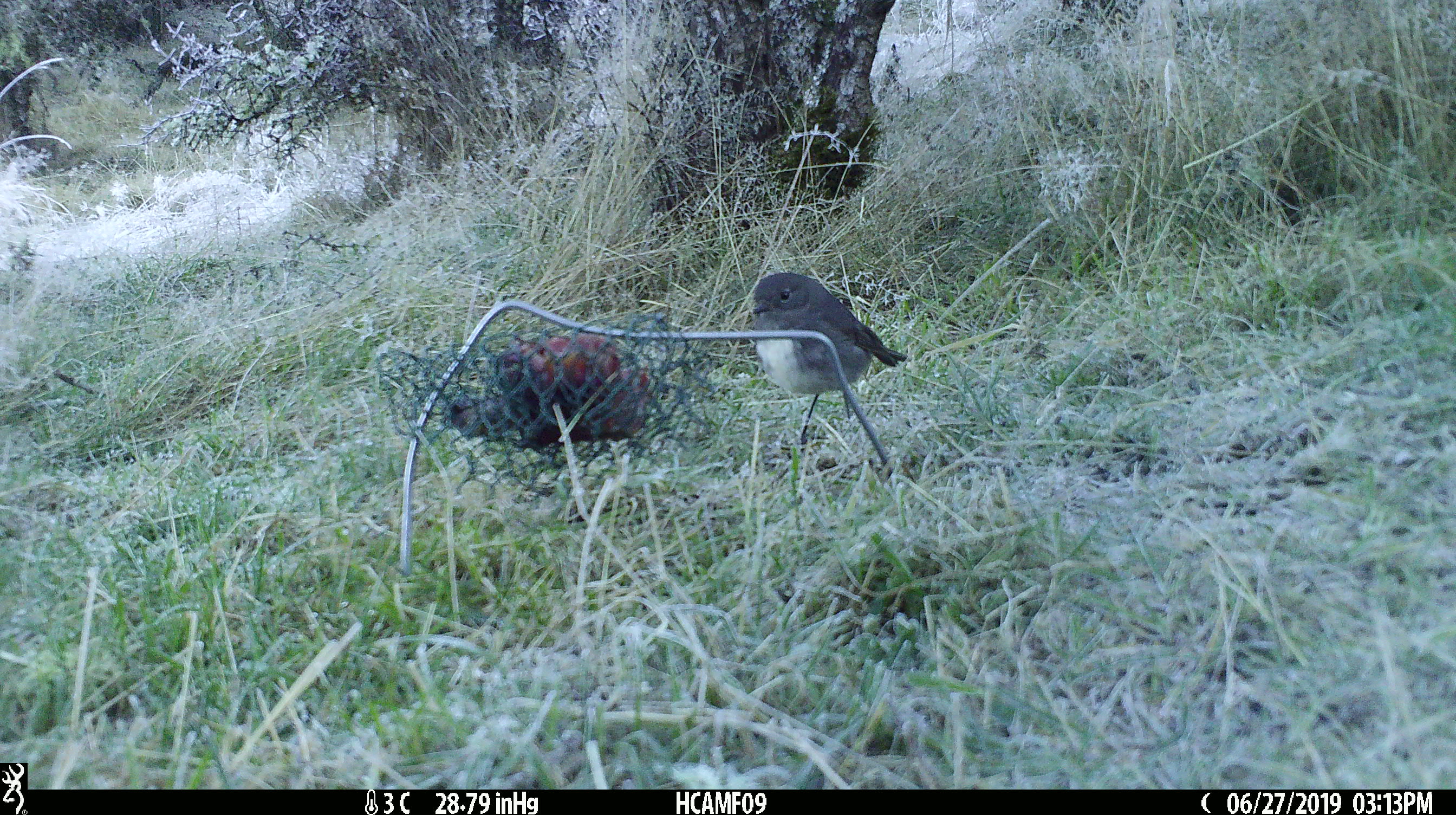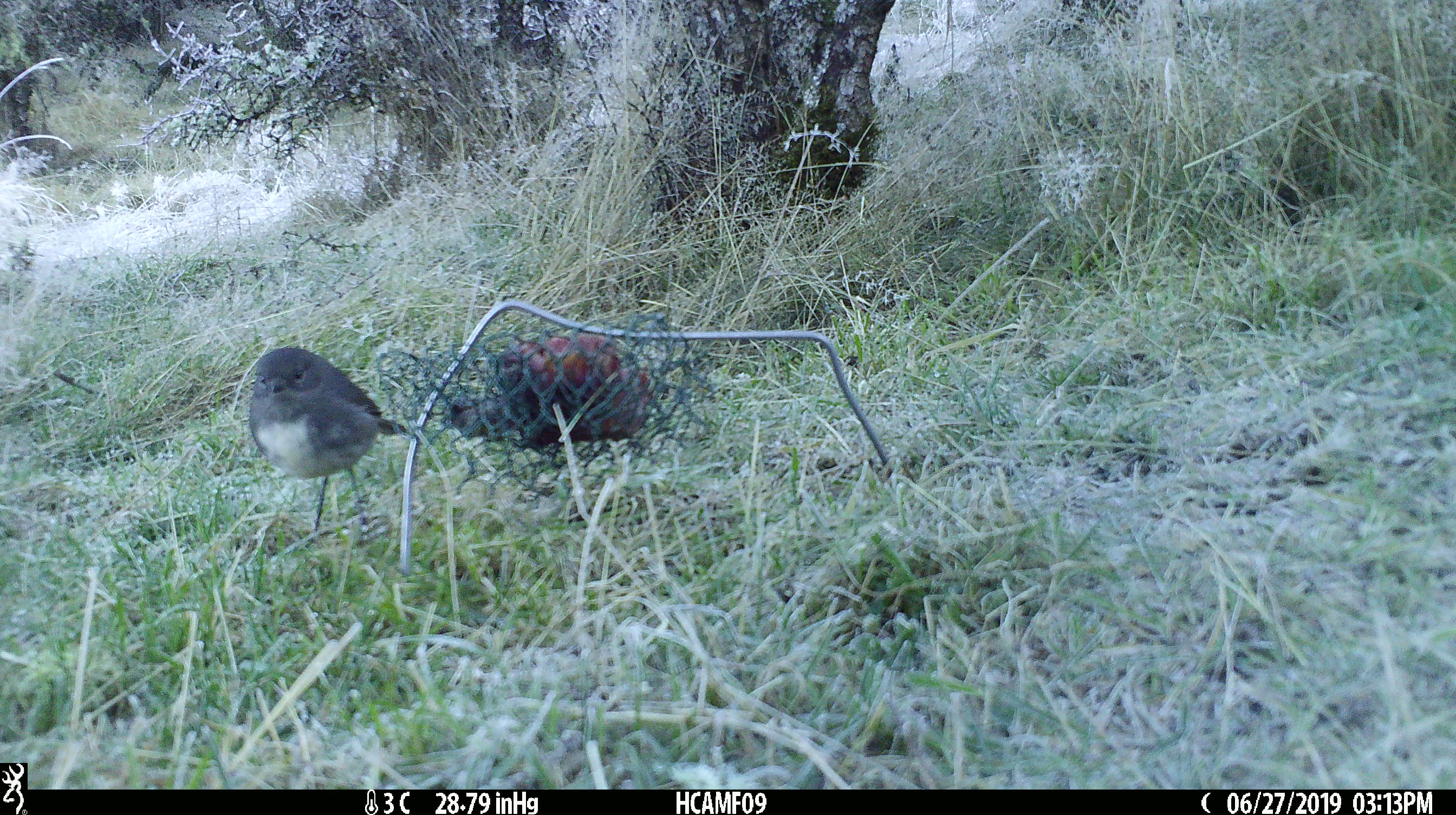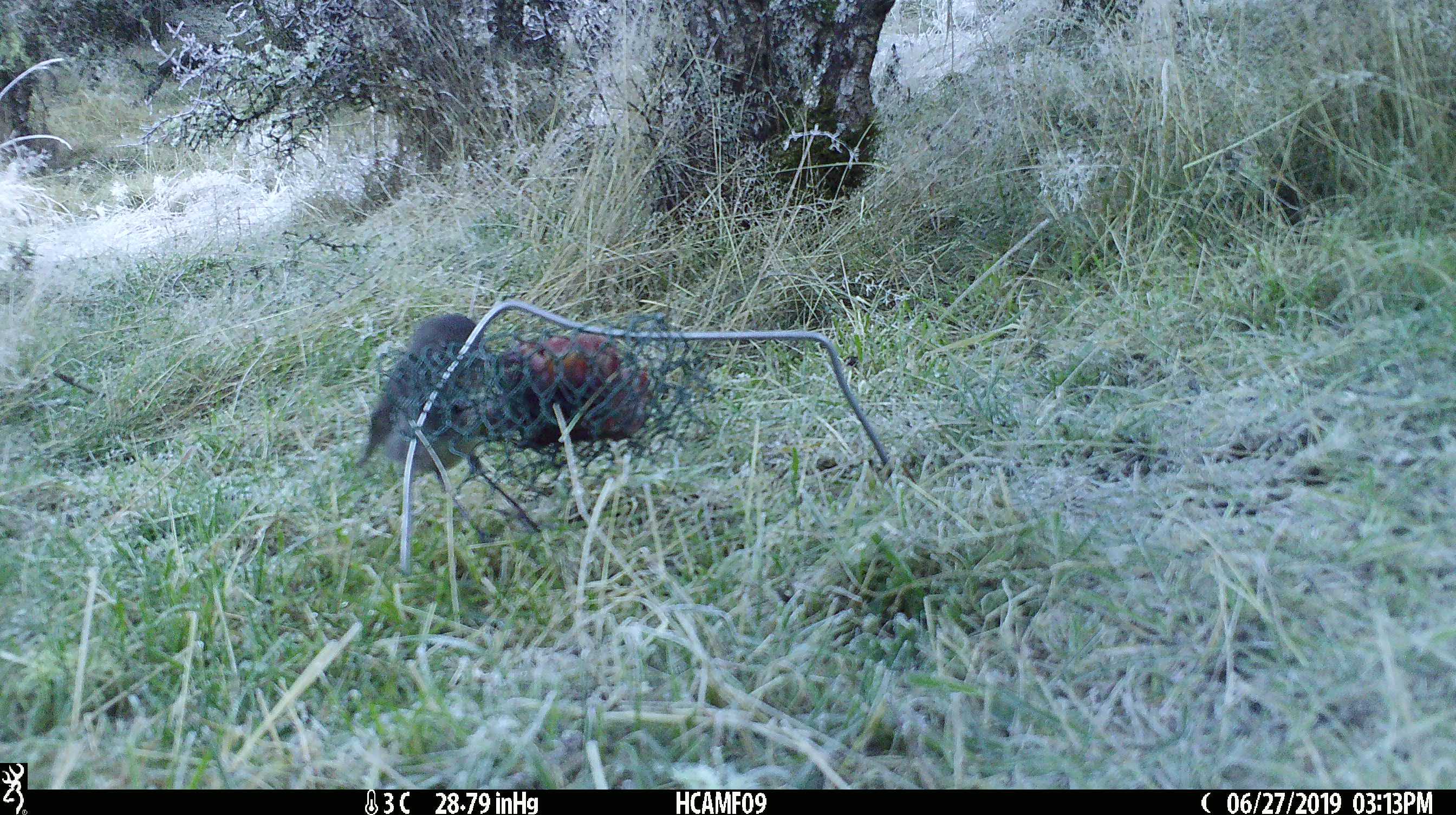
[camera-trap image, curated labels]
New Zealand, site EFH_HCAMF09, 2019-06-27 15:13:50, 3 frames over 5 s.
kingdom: Animalia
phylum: Chordata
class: Aves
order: Passeriformes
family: Petroicidae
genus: Petroica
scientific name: Petroica australis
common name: new zealand robin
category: robin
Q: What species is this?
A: Robin (new zealand robin) (Petroica australis).